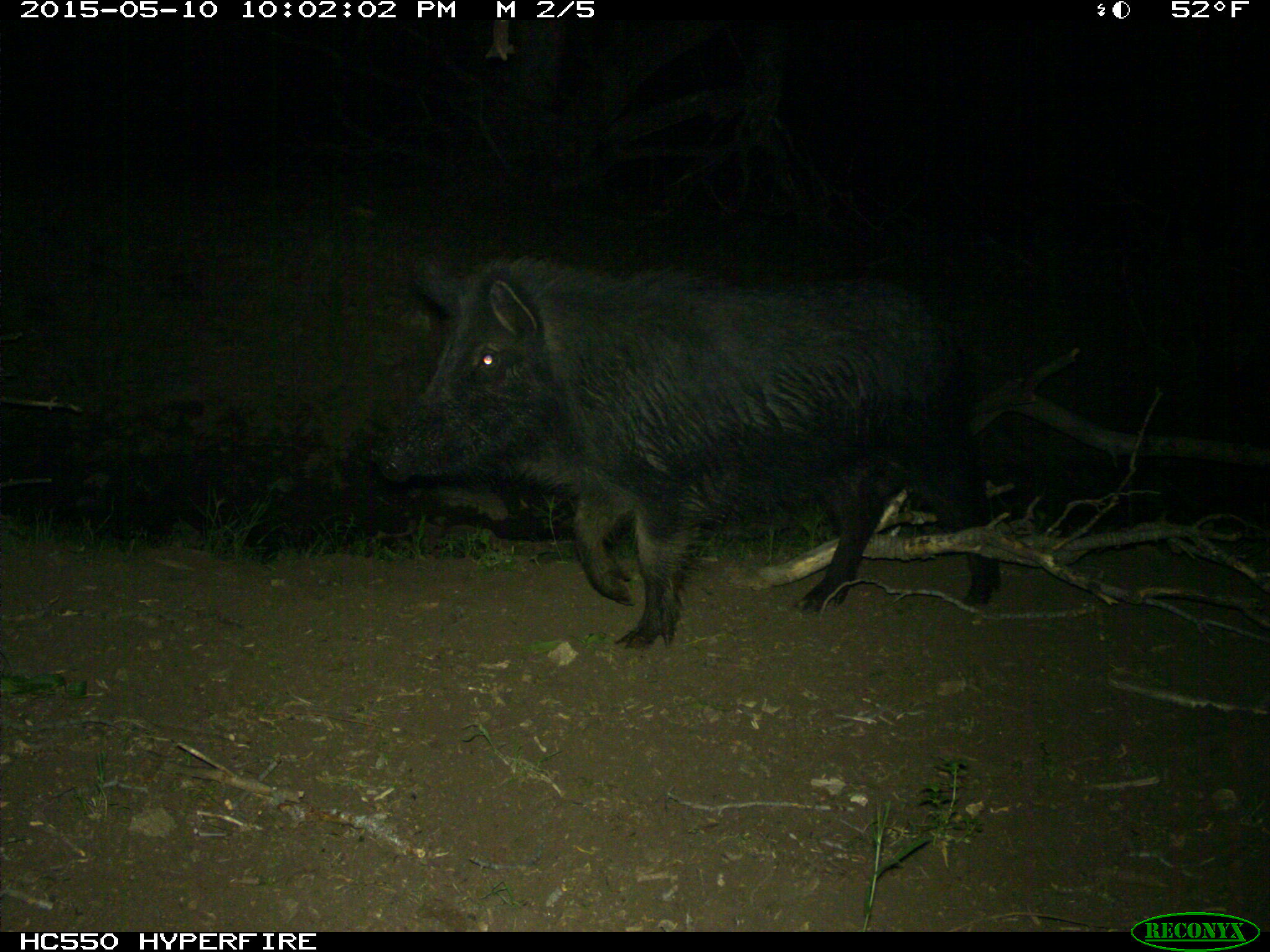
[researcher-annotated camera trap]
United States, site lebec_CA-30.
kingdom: Animalia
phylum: Chordata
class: Mammalia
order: Artiodactyla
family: Suidae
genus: Sus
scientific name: Sus scrofa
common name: wild boar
Sus scrofa (wild boar).